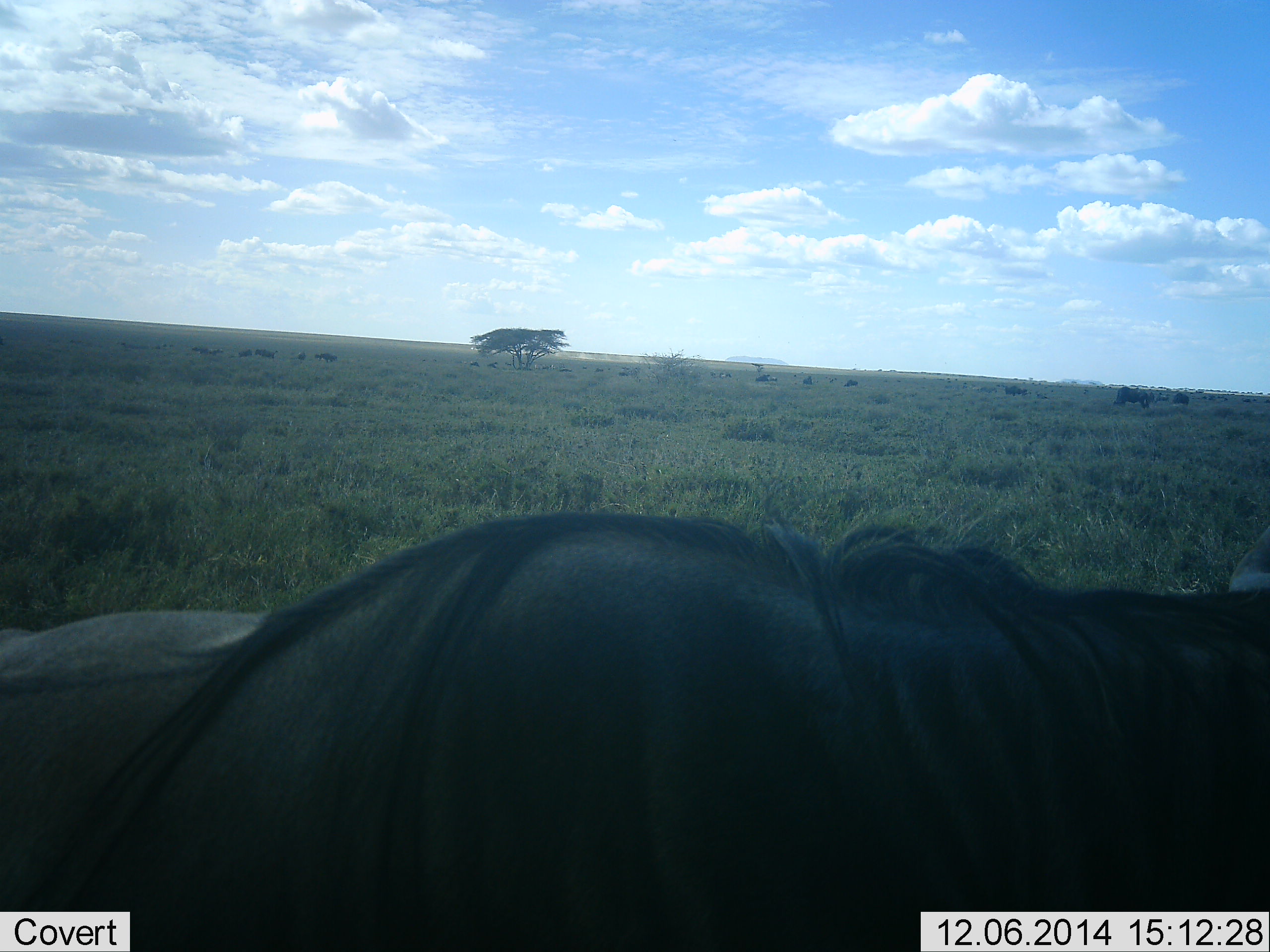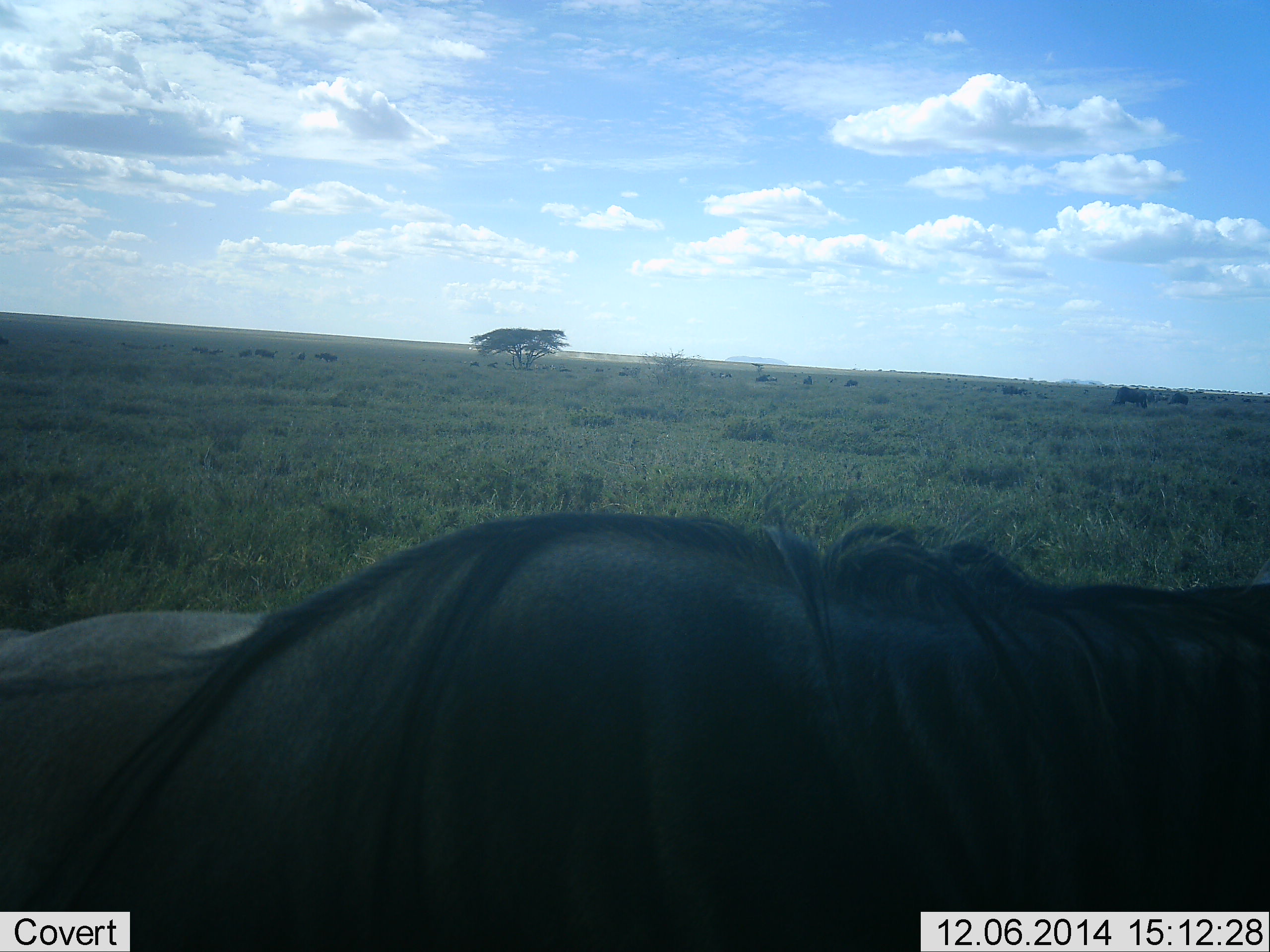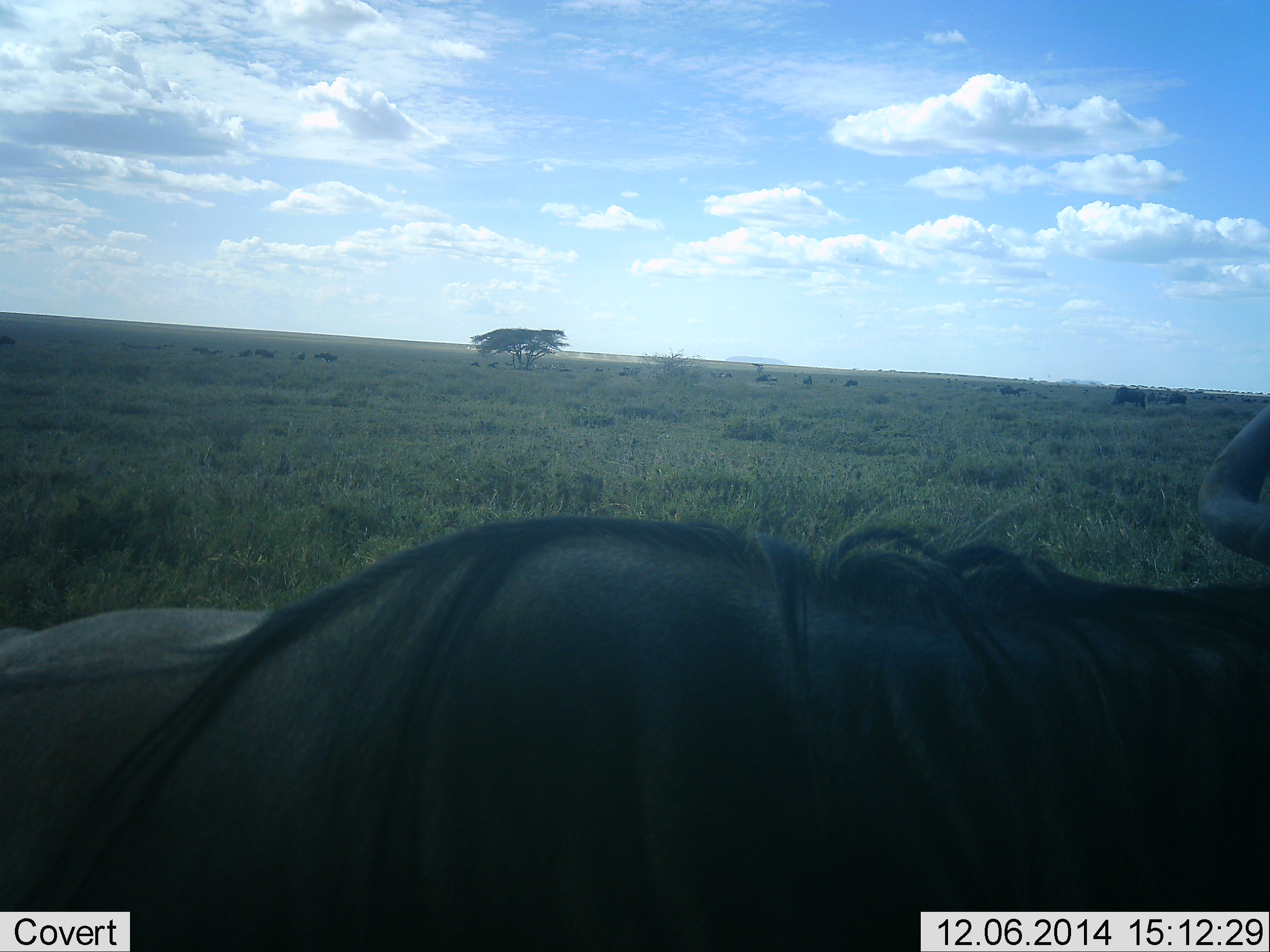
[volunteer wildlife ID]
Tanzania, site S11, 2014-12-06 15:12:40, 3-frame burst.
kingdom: Animalia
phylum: Chordata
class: Mammalia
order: Artiodactyla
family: Bovidae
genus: Connochaetes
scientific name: Connochaetes taurinus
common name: blue wildebeest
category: wildebeest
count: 1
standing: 60%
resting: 20%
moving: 30%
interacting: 10%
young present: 0%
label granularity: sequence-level